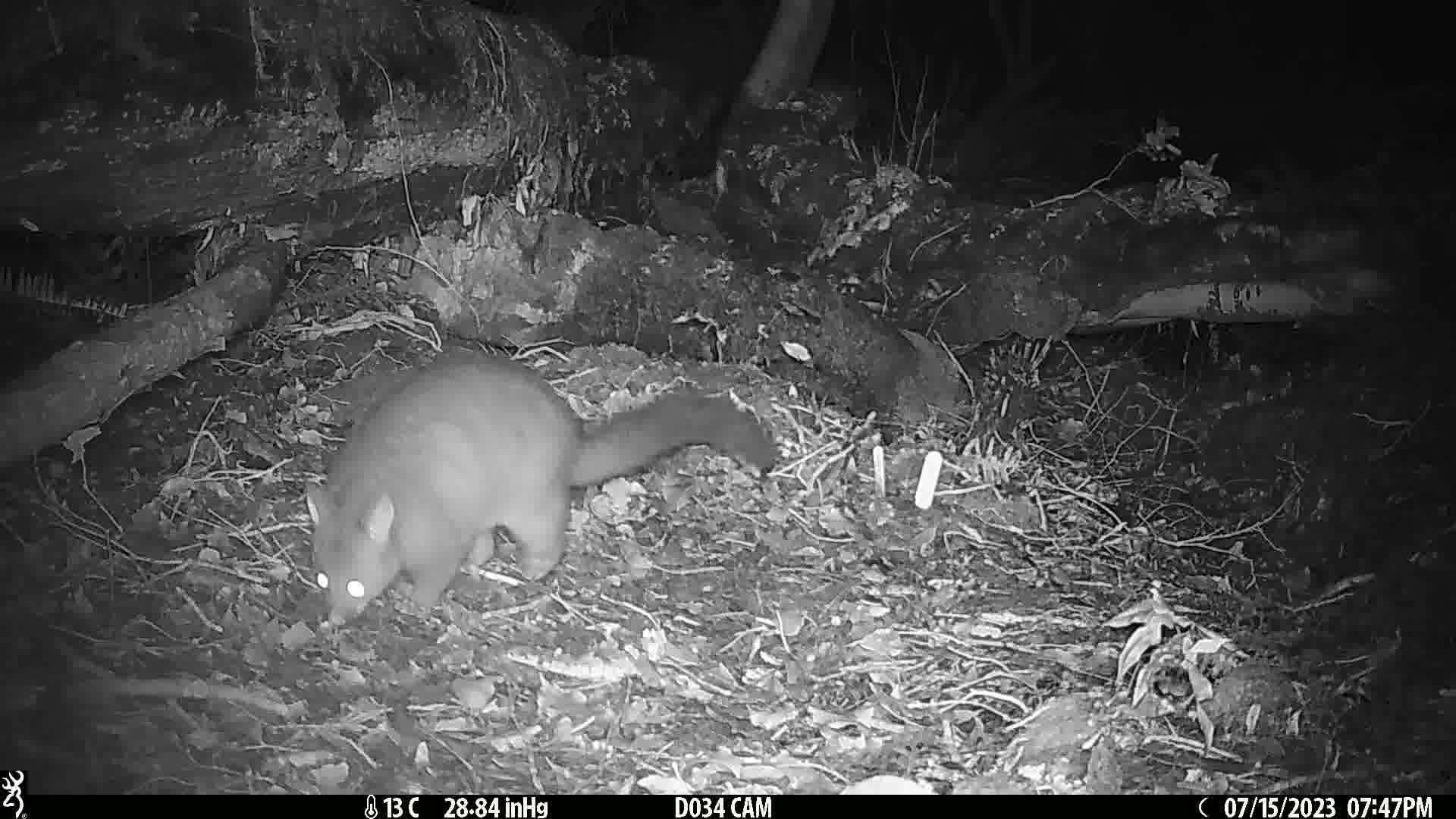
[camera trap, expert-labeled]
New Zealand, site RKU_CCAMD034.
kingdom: Animalia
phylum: Chordata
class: Mammalia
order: Diprotodontia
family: Phalangeridae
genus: Trichosurus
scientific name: Trichosurus vulpecula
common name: common brushtail possum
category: possum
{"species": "possum (common brushtail possum) (Trichosurus vulpecula)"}